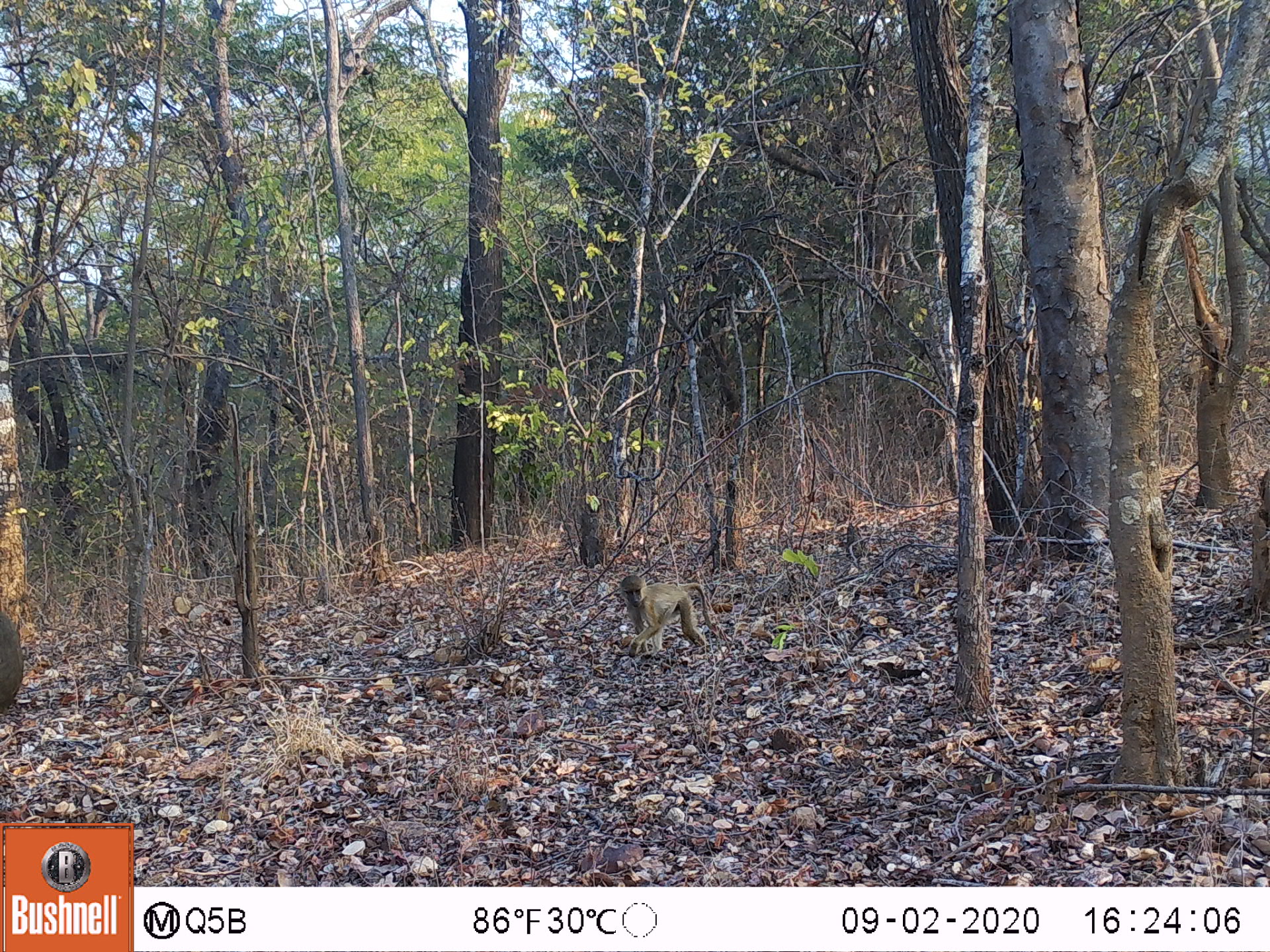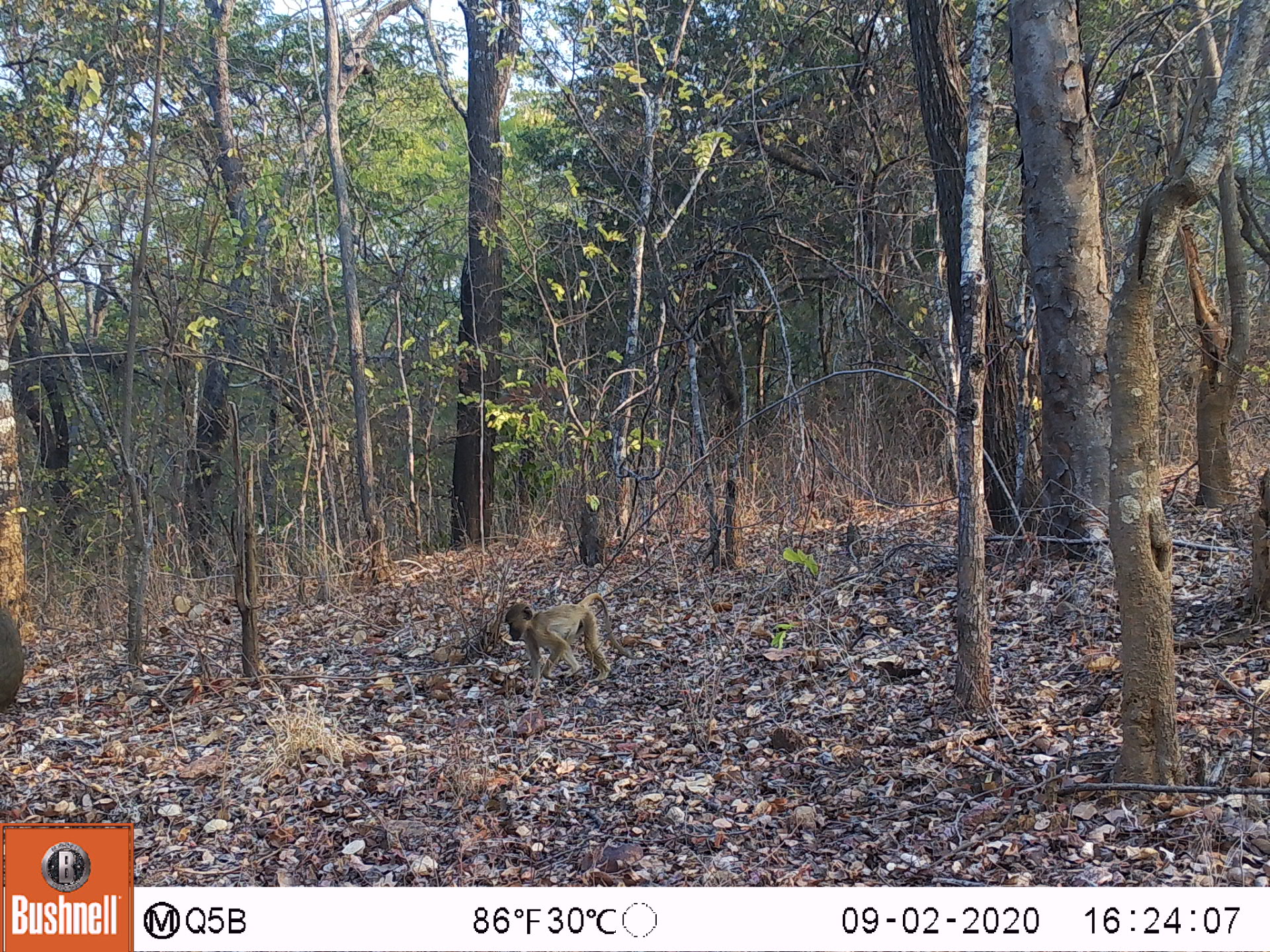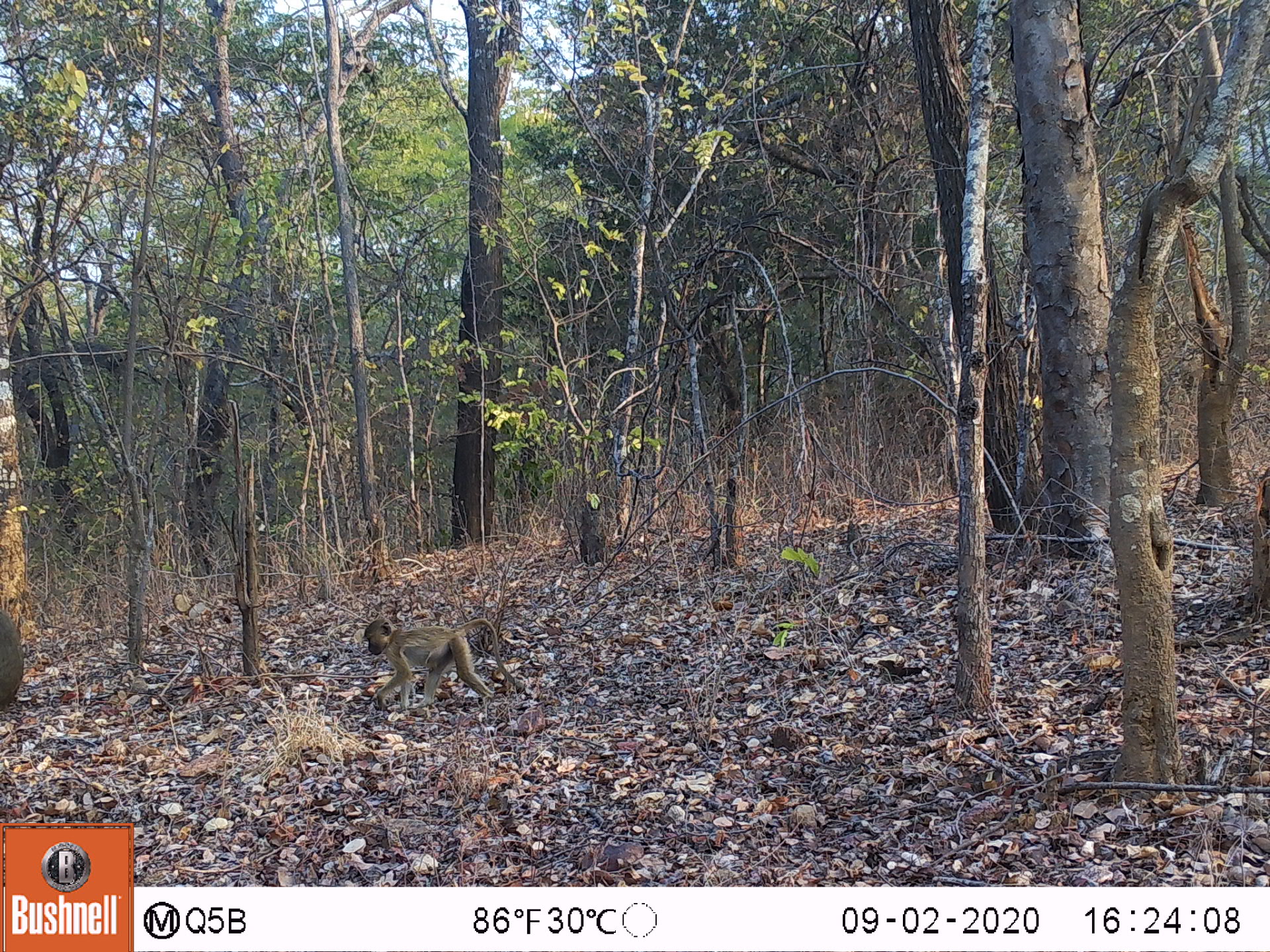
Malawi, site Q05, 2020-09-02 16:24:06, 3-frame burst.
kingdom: Animalia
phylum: Chordata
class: Mammalia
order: Primates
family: Cercopithecidae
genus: Papio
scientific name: Papio cynocephalus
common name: yellow baboon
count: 1